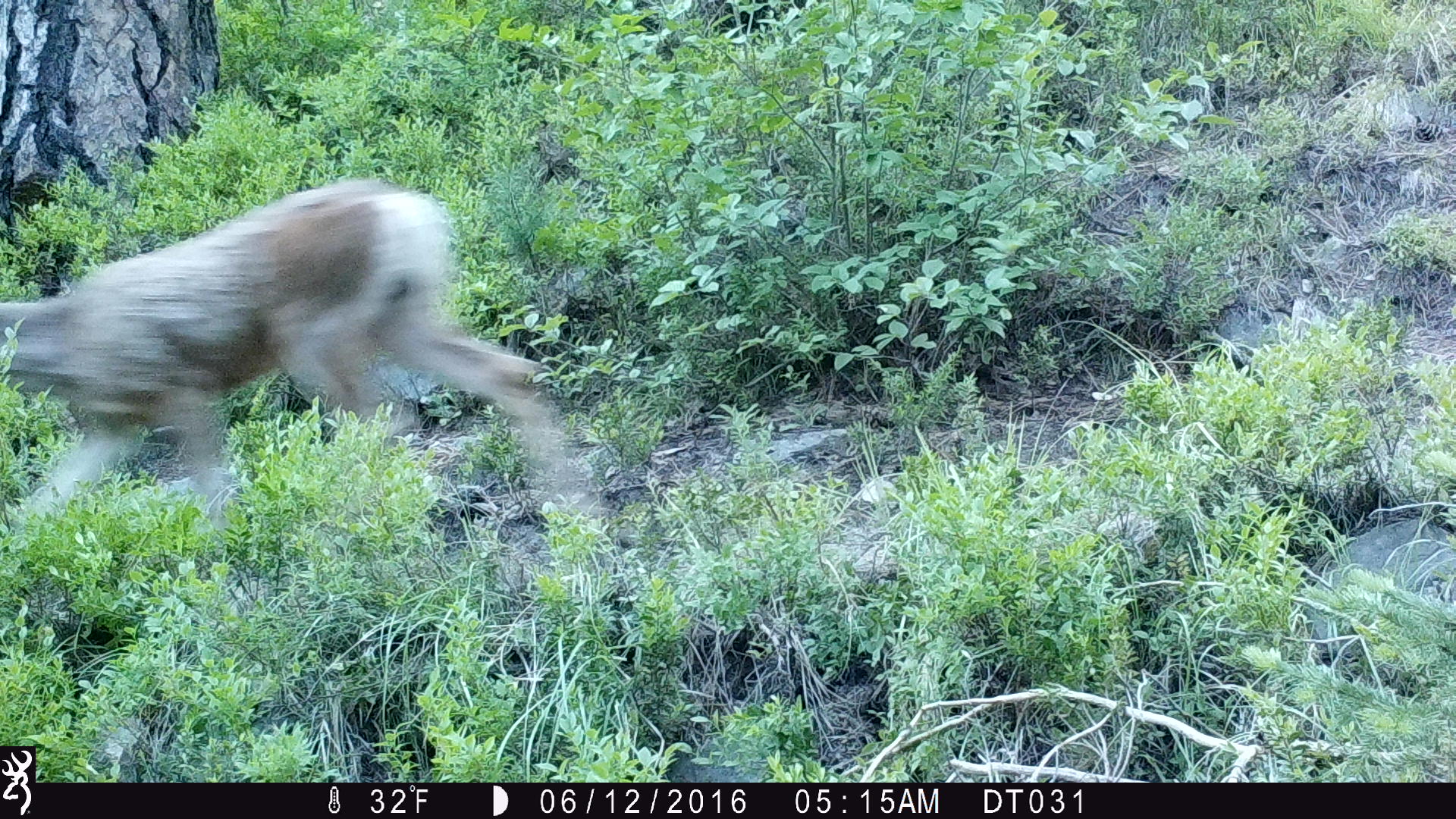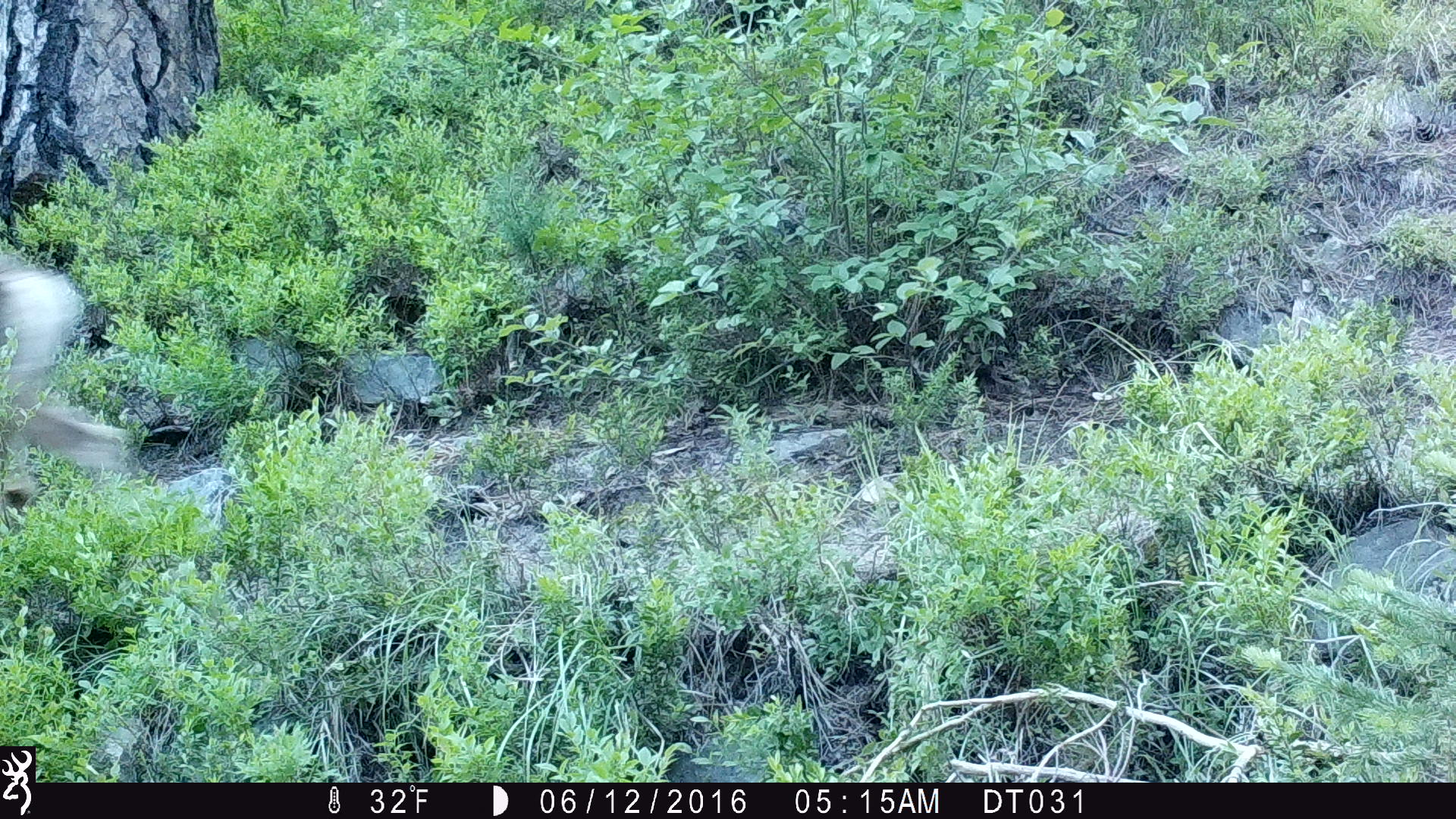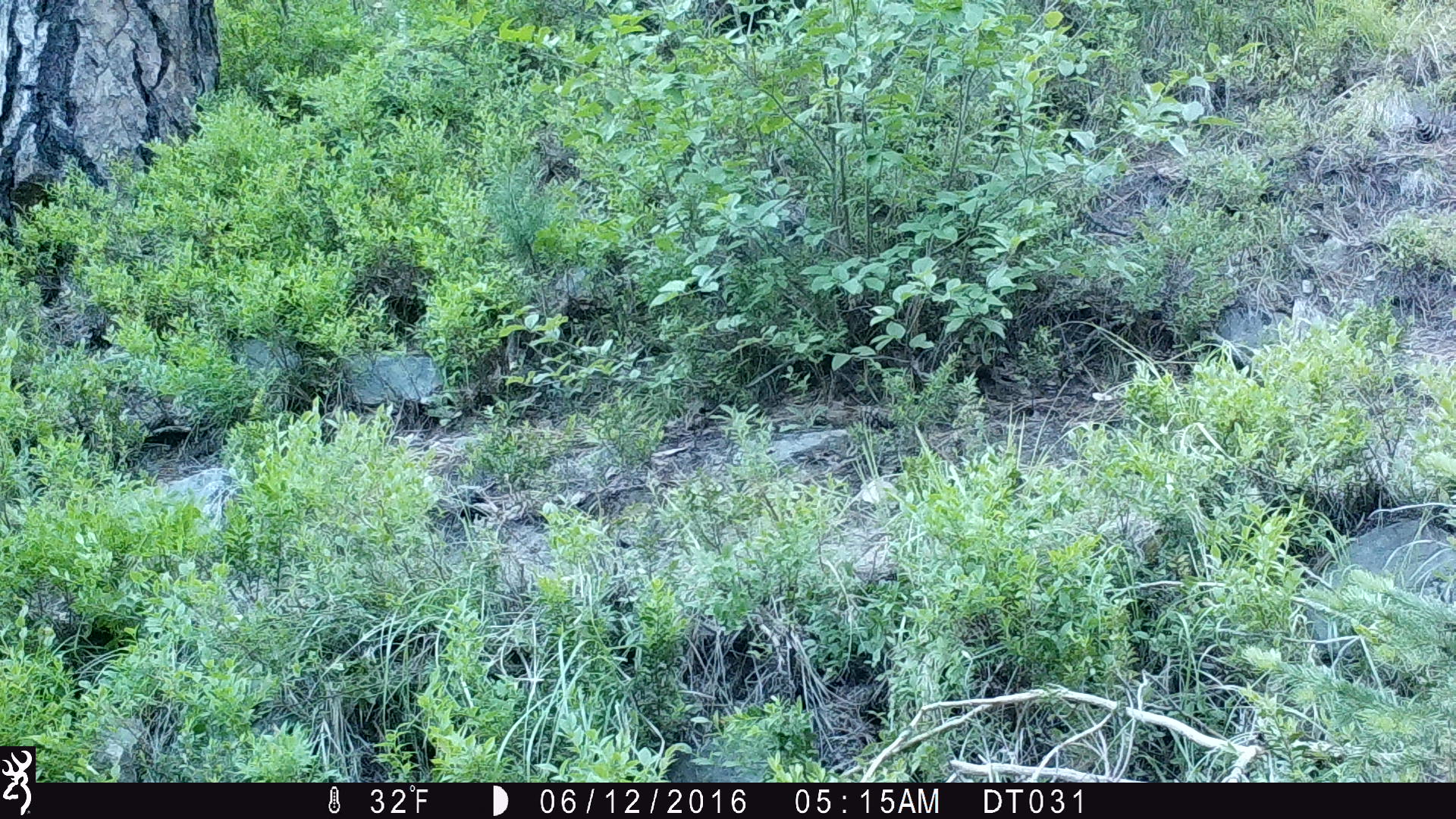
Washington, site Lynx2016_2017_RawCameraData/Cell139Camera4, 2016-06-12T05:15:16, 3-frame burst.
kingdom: Animalia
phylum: Chordata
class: Mammalia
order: Artiodactyla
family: Cervidae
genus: Odocoileus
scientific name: Odocoileus hemionus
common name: mule deer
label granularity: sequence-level